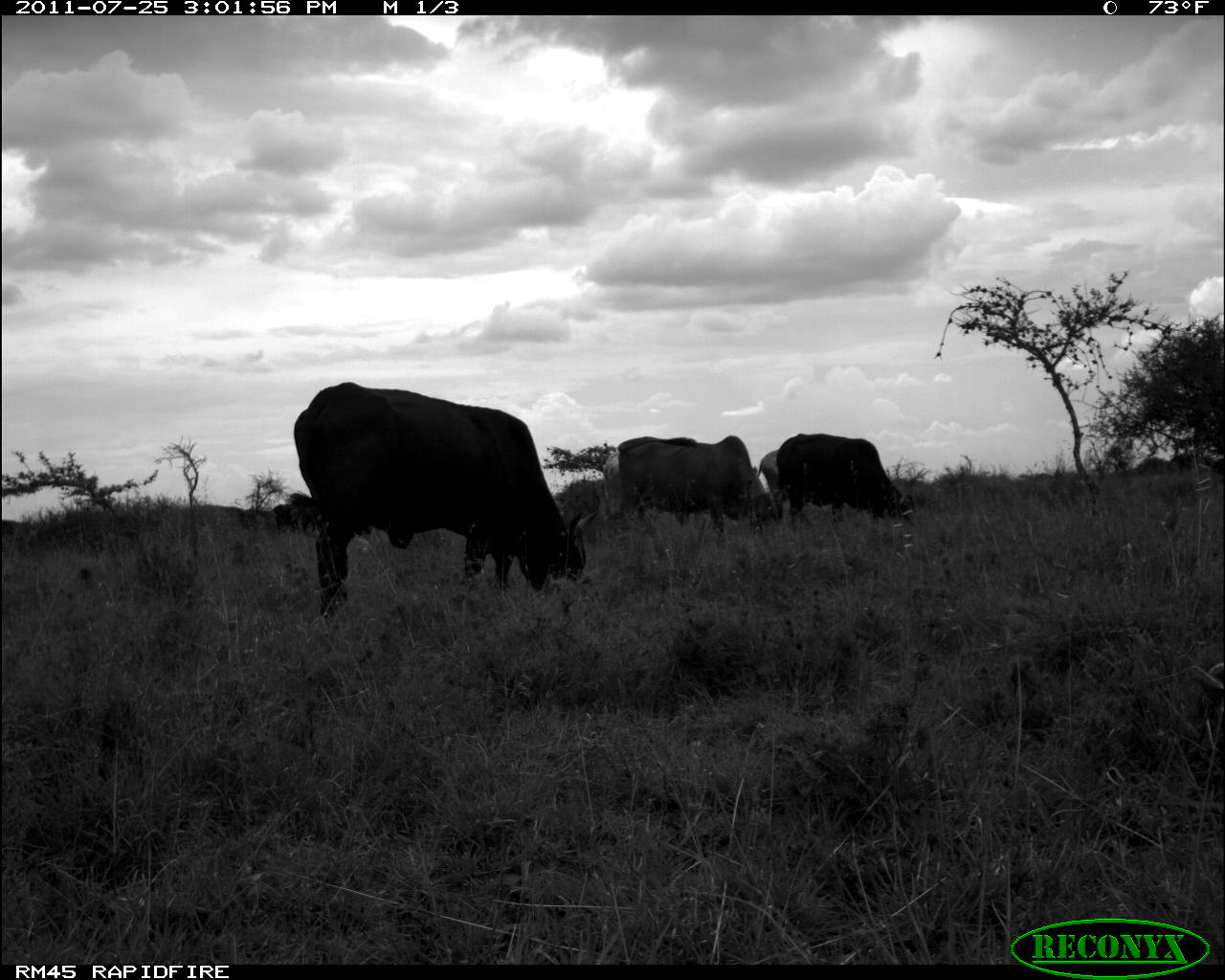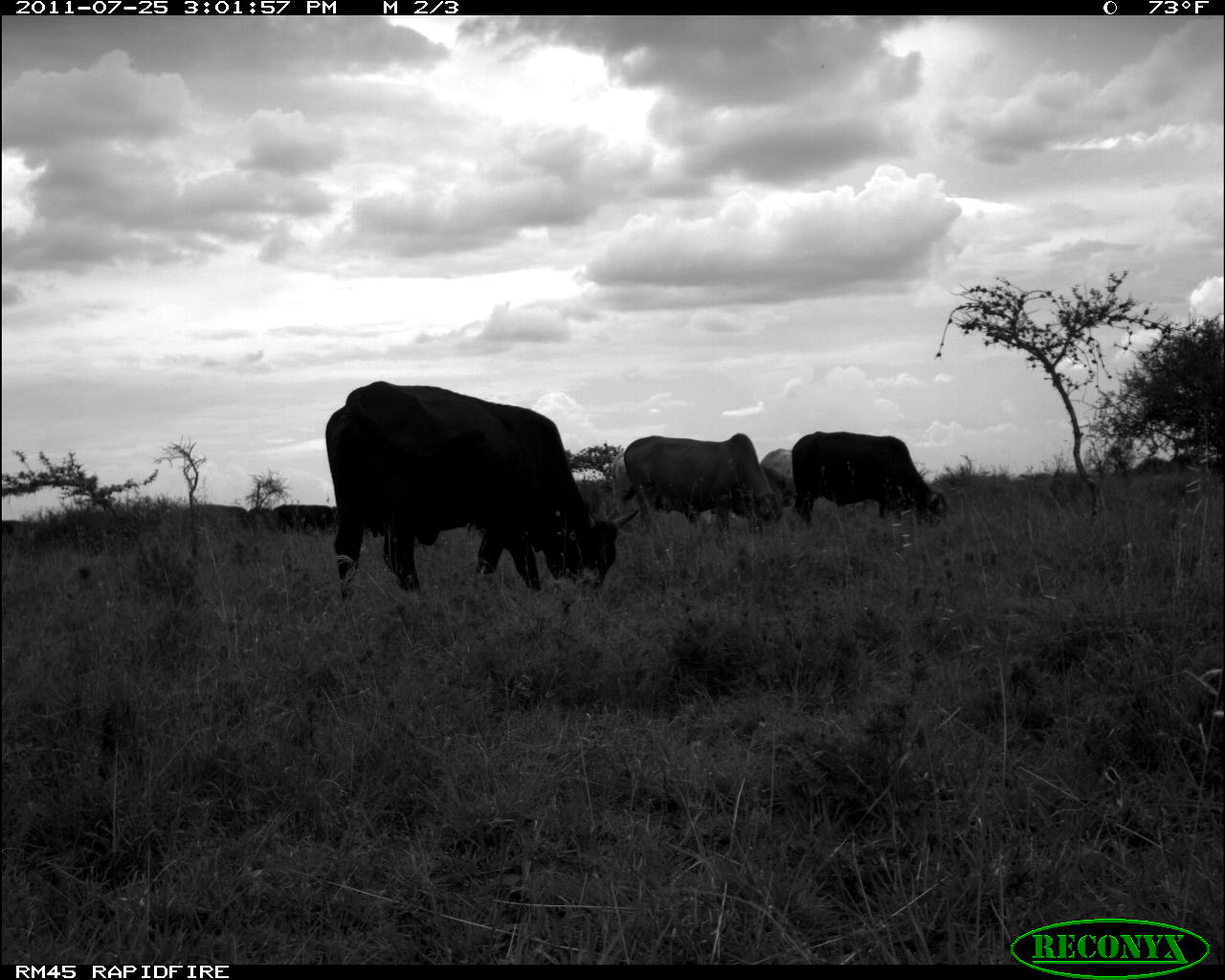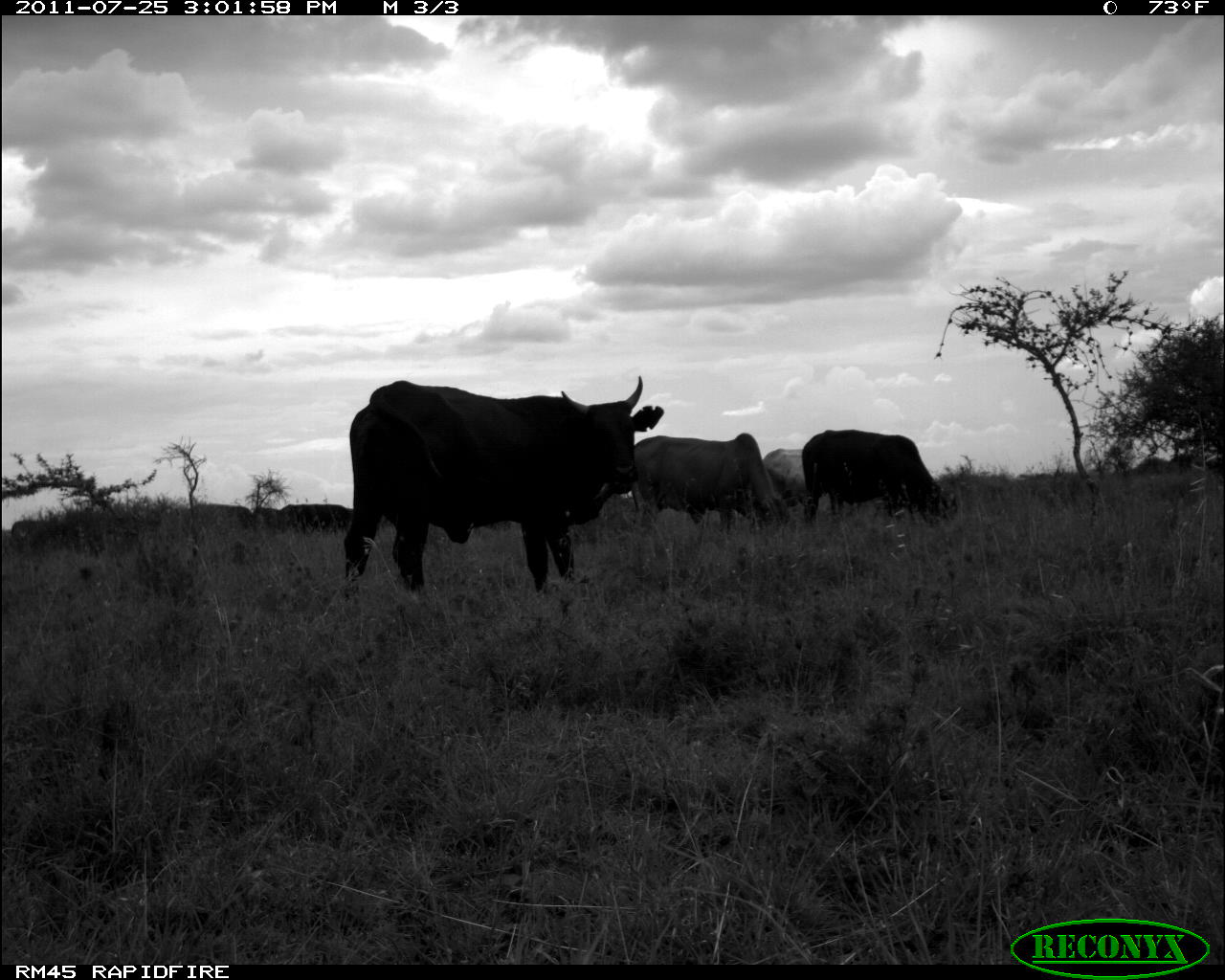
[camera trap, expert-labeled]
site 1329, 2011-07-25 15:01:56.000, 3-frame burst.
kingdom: Animalia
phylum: Chordata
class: Mammalia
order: Artiodactyla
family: Bovidae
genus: Bos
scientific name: Bos taurus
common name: domestic cattle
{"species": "Bos taurus (domestic cattle)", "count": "6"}